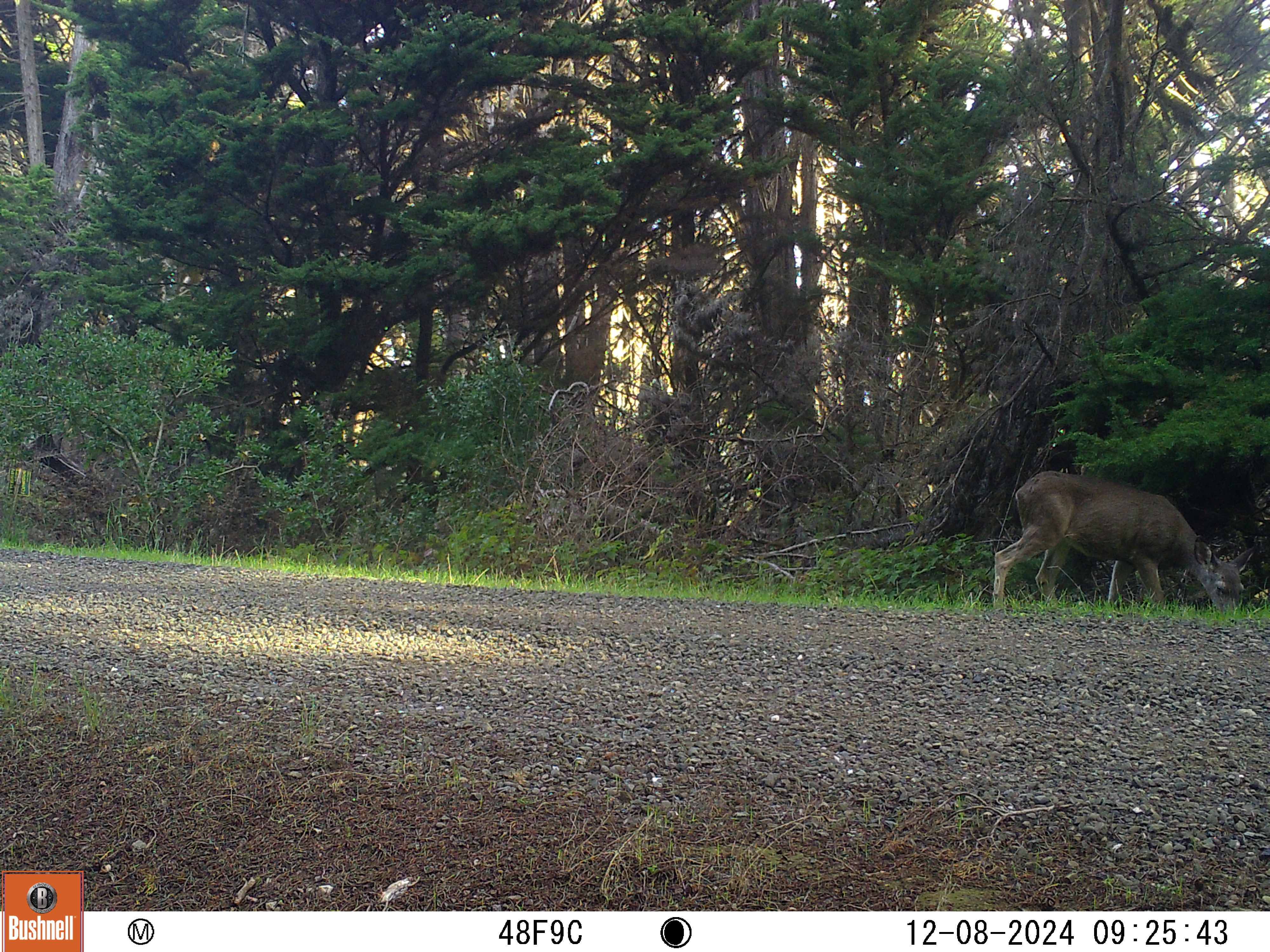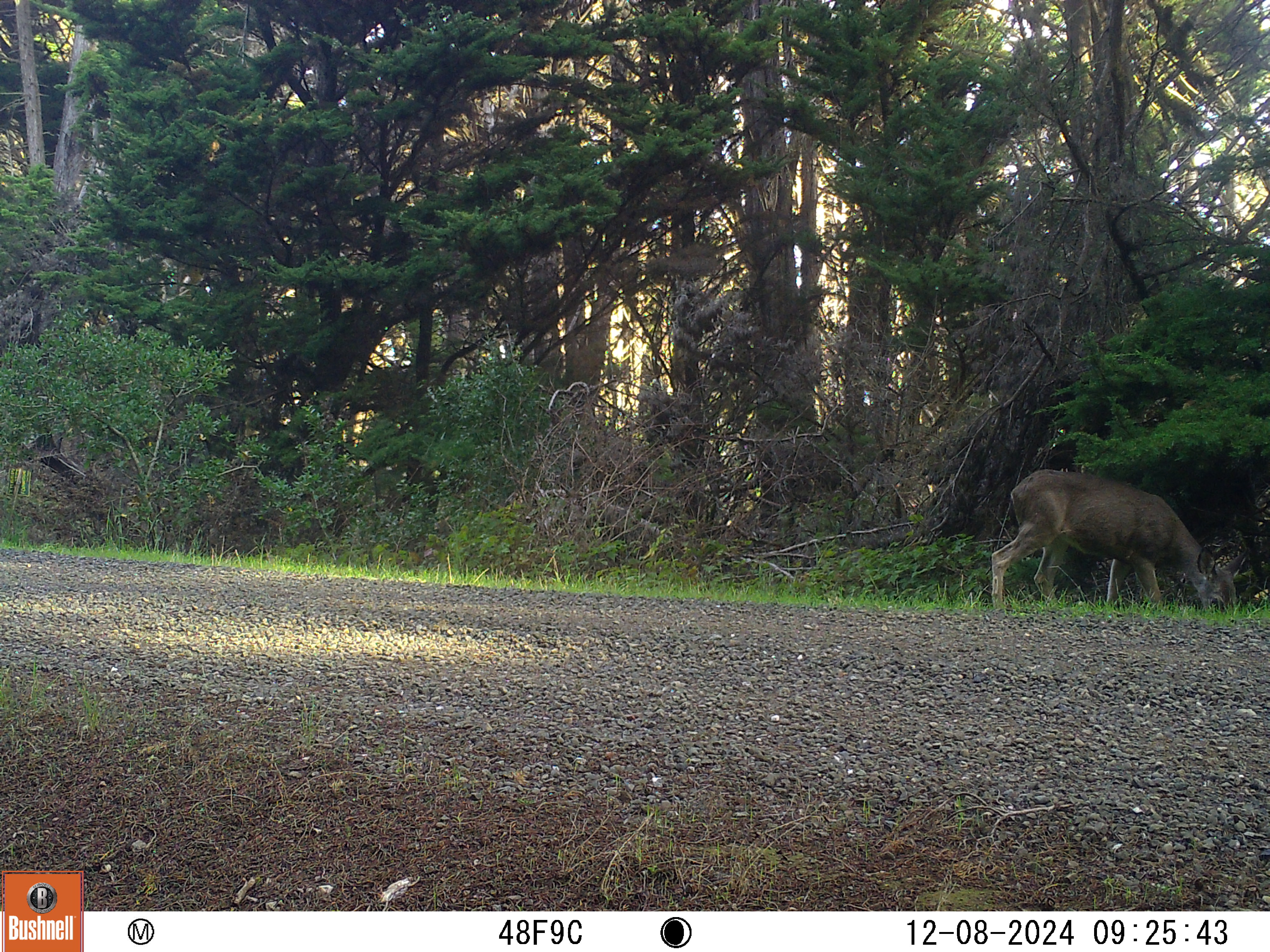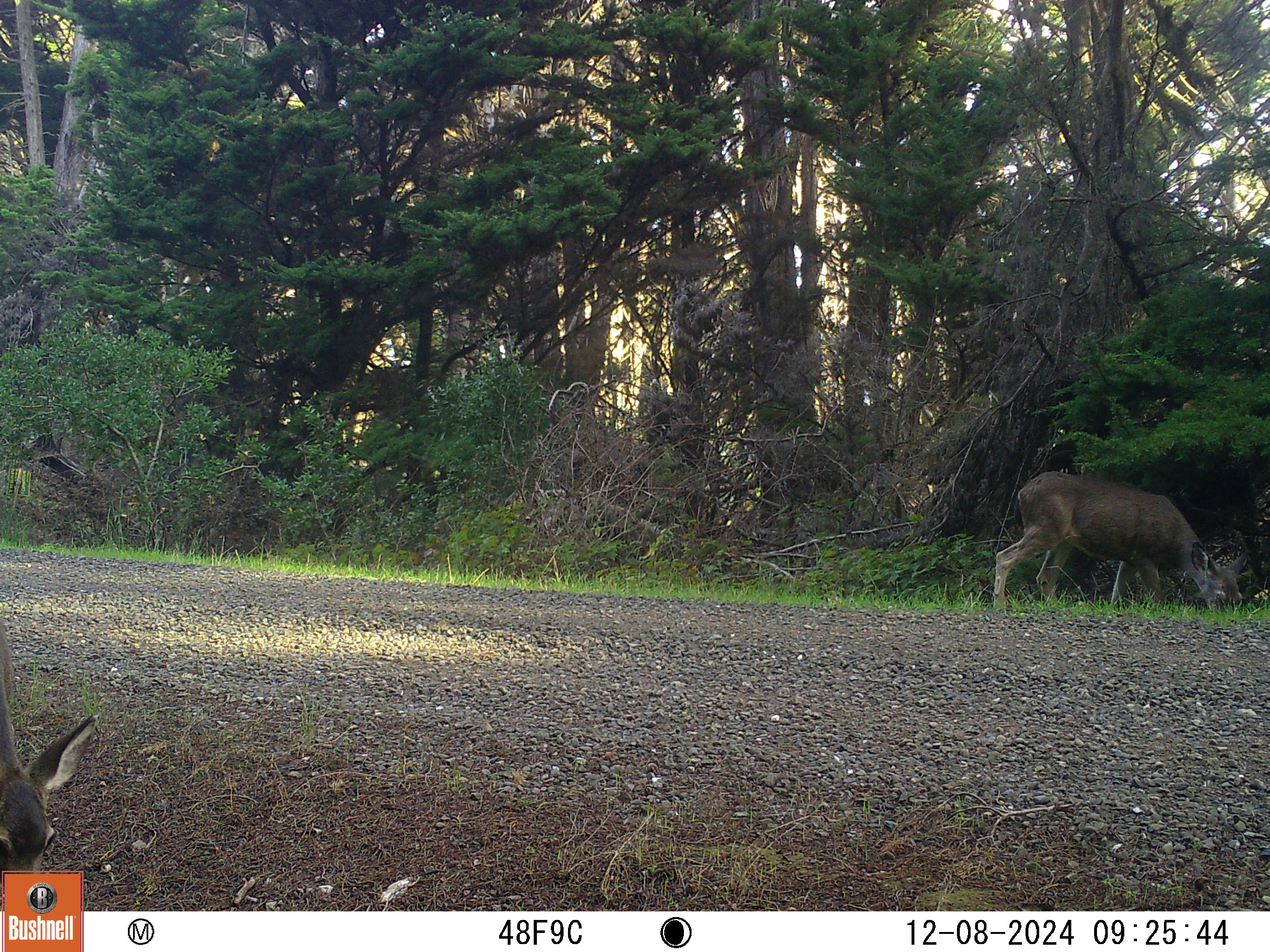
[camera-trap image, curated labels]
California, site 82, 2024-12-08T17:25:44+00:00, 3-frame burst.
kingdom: Animalia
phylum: Chordata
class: Mammalia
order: Artiodactyla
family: Cervidae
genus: Odocoileus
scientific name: Odocoileus hemionus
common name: mule deer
Mule deer (Odocoileus hemionus).